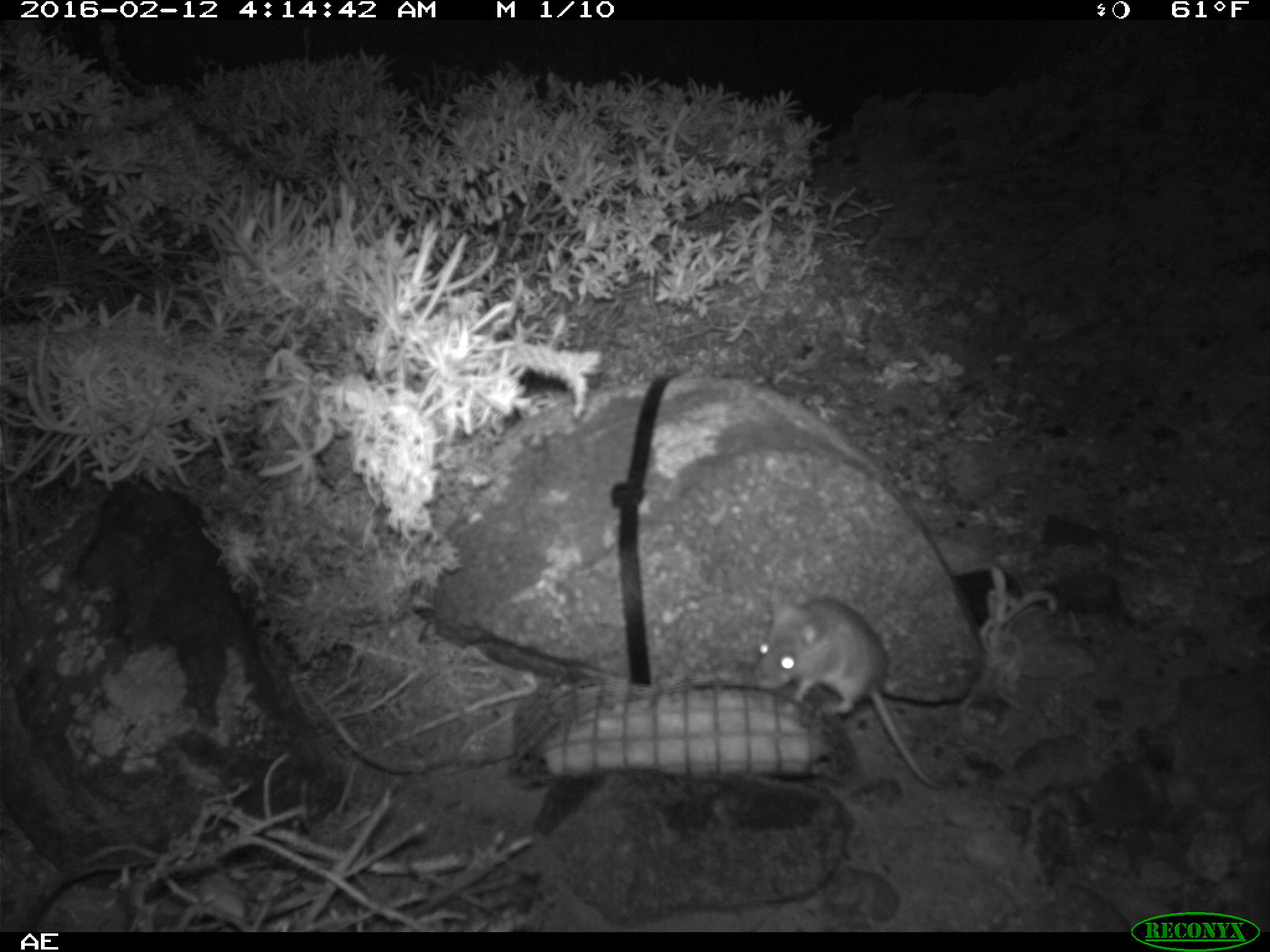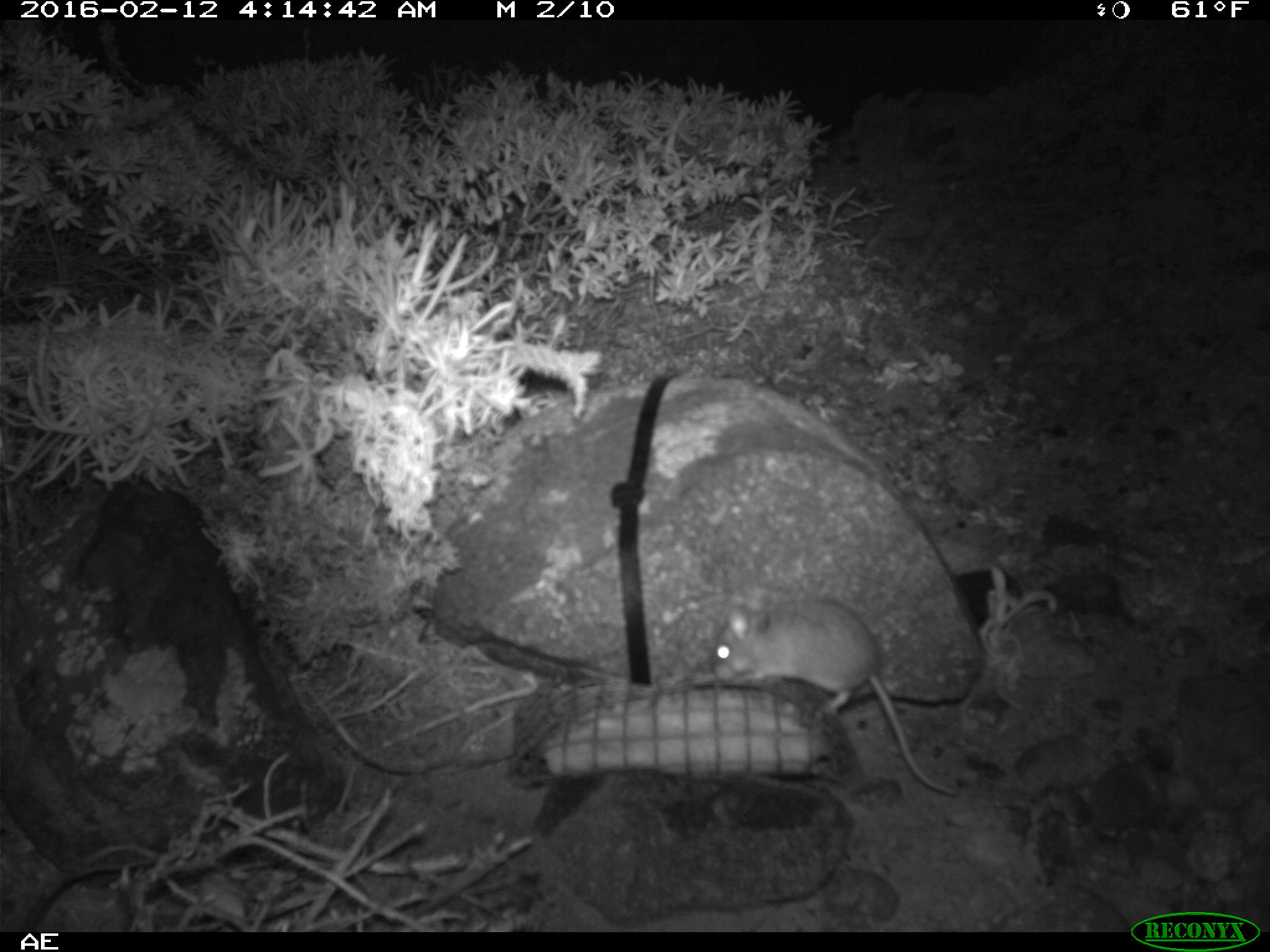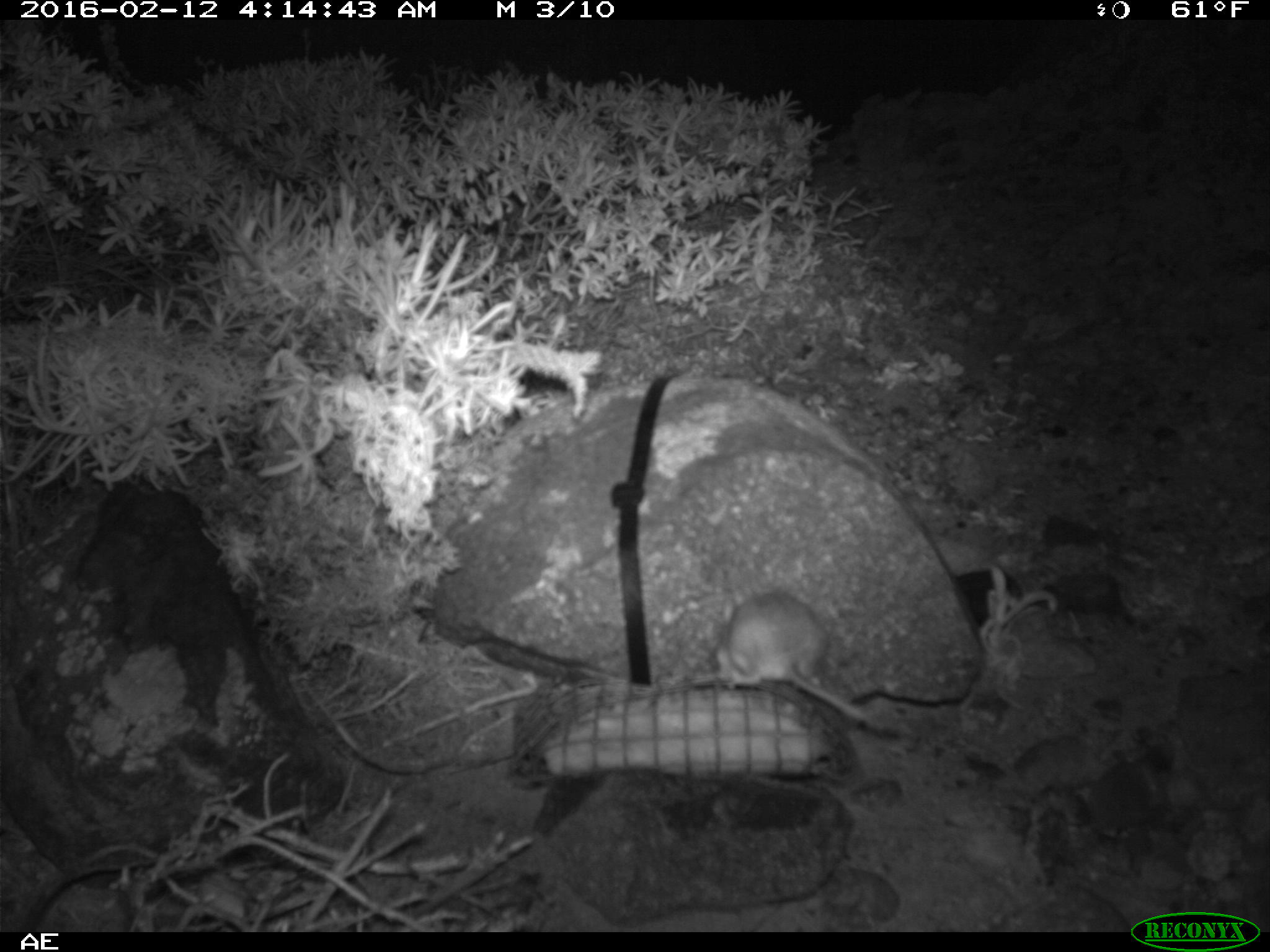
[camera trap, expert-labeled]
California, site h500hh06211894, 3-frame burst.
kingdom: Animalia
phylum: Chordata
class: Mammalia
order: Rodentia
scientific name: Rodentia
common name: rodent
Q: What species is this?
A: Rodent (Rodentia).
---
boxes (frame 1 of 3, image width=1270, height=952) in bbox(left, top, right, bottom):
rodent: bbox(752, 587, 948, 788)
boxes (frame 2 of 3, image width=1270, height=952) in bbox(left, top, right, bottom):
rodent: bbox(712, 588, 958, 795)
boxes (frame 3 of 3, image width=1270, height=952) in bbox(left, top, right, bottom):
rodent: bbox(714, 591, 888, 731)